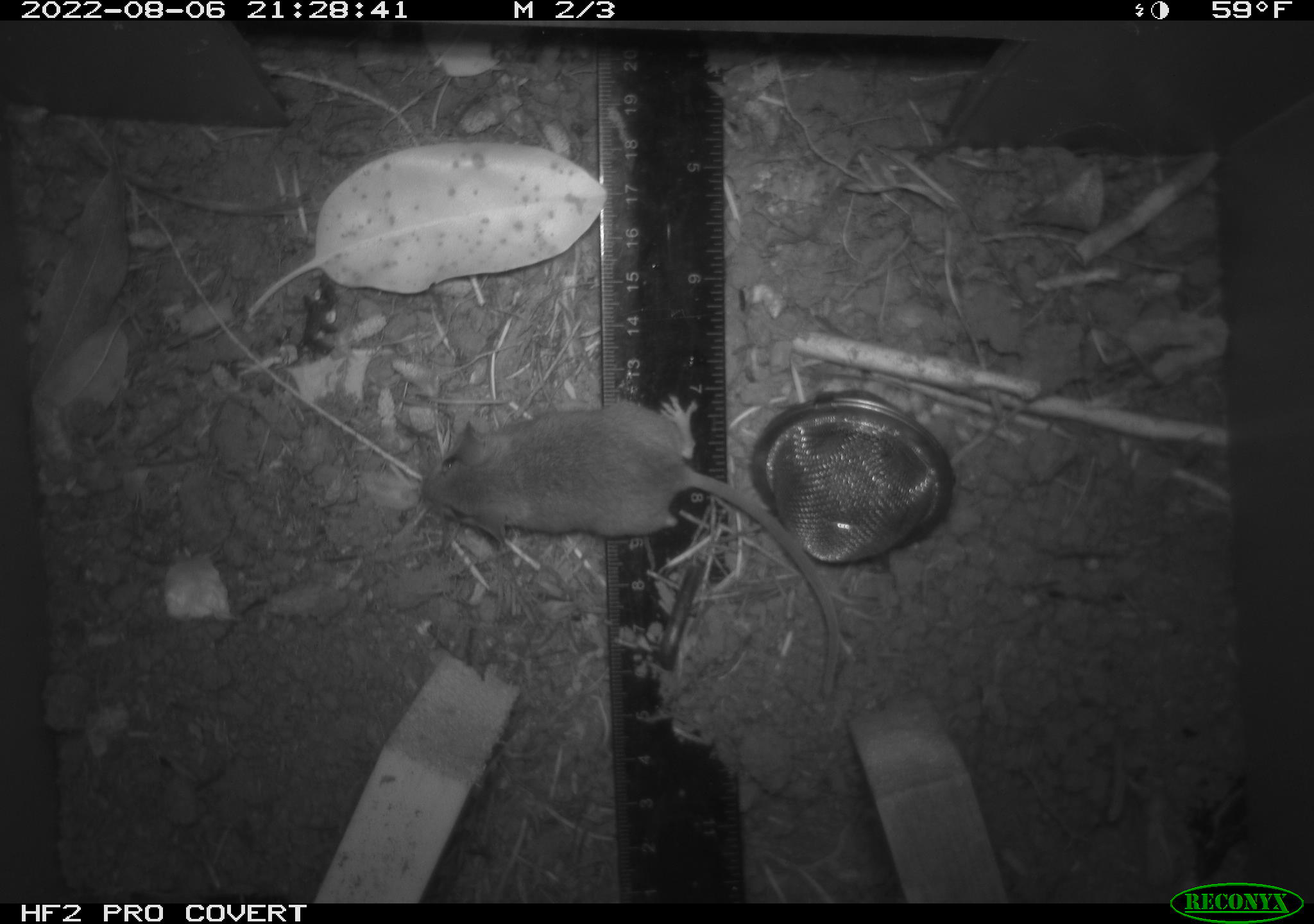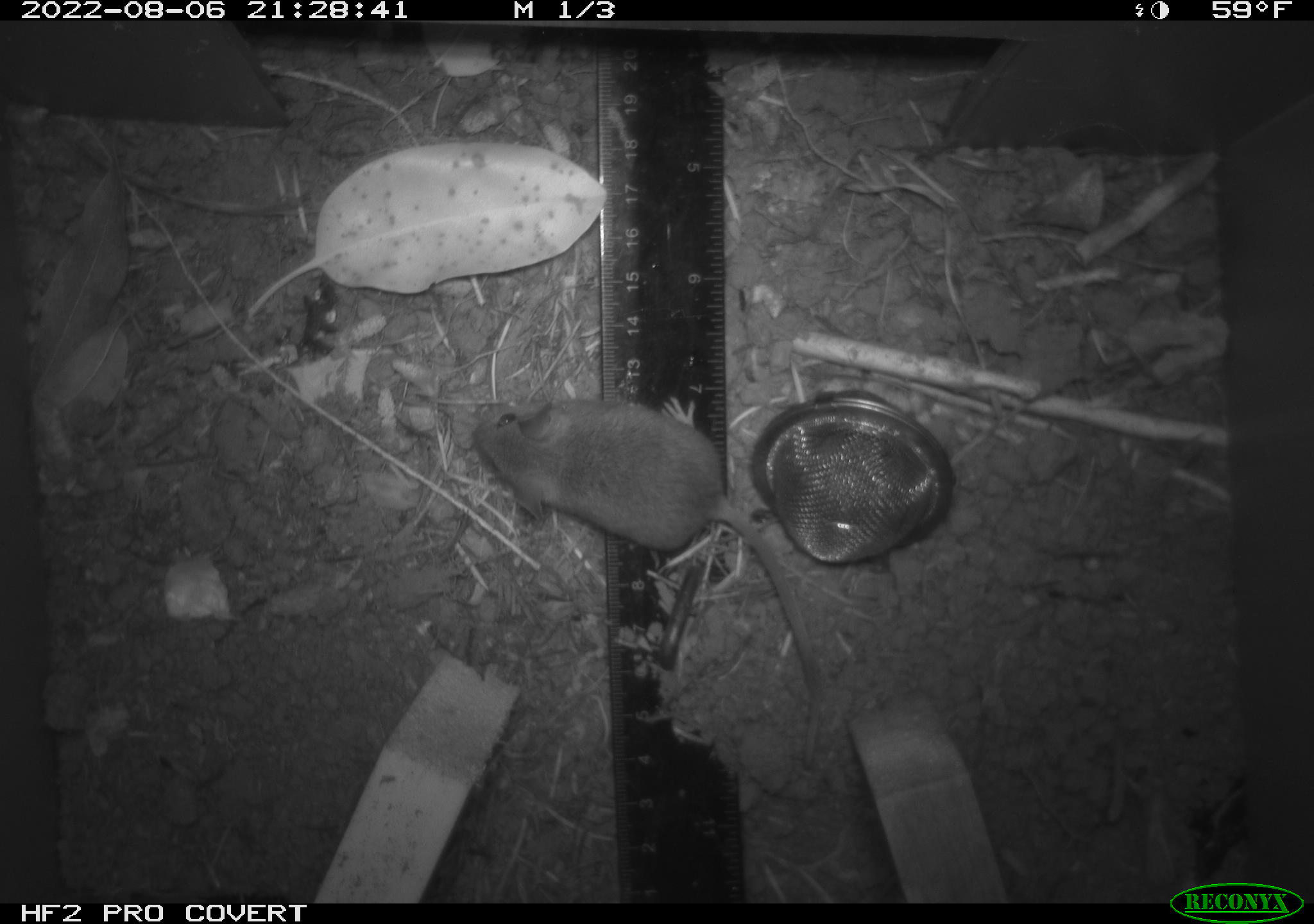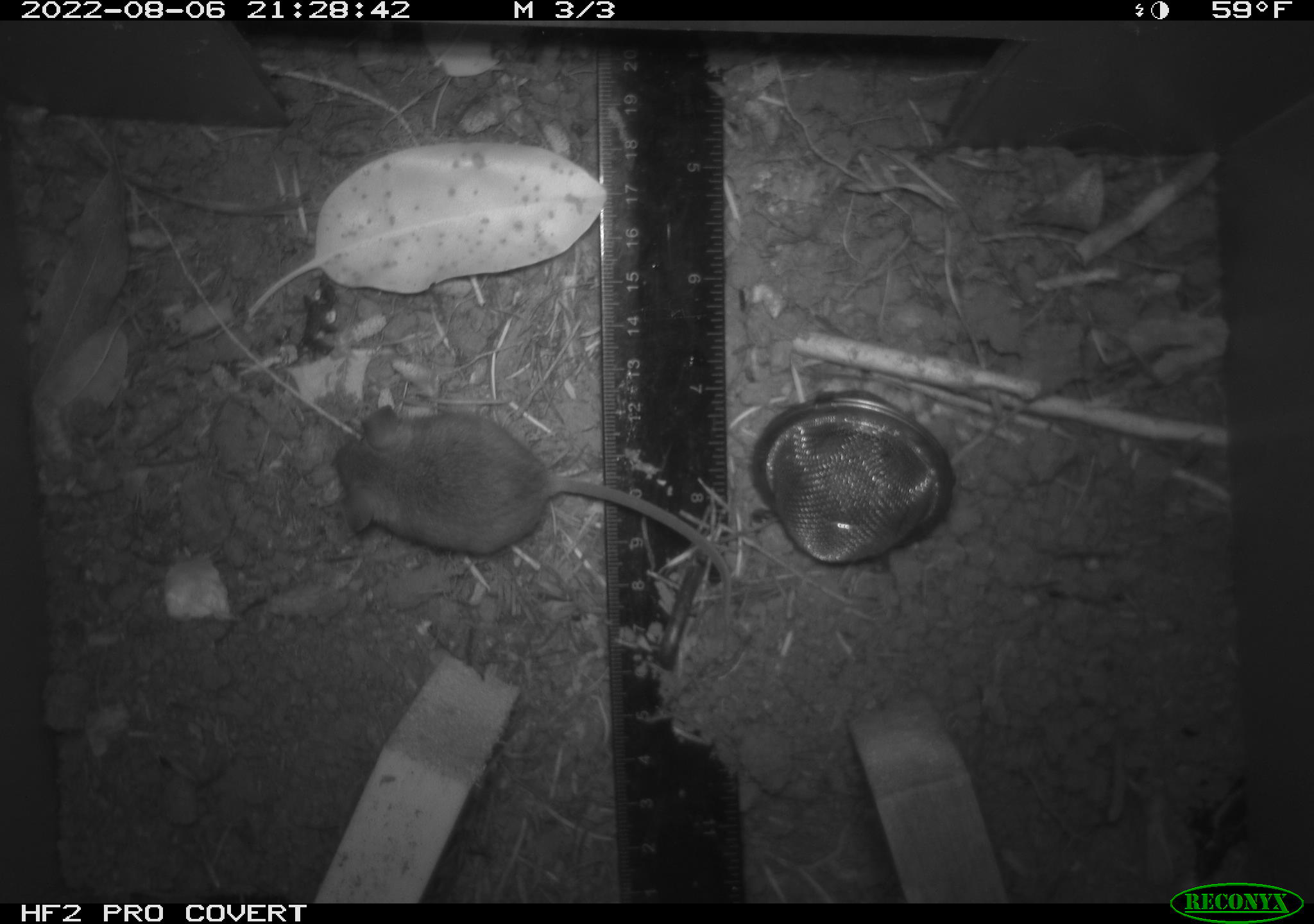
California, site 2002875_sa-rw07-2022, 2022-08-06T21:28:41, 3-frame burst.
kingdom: Animalia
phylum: Chordata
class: Mammalia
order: Rodentia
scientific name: Rodentia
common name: mouse species